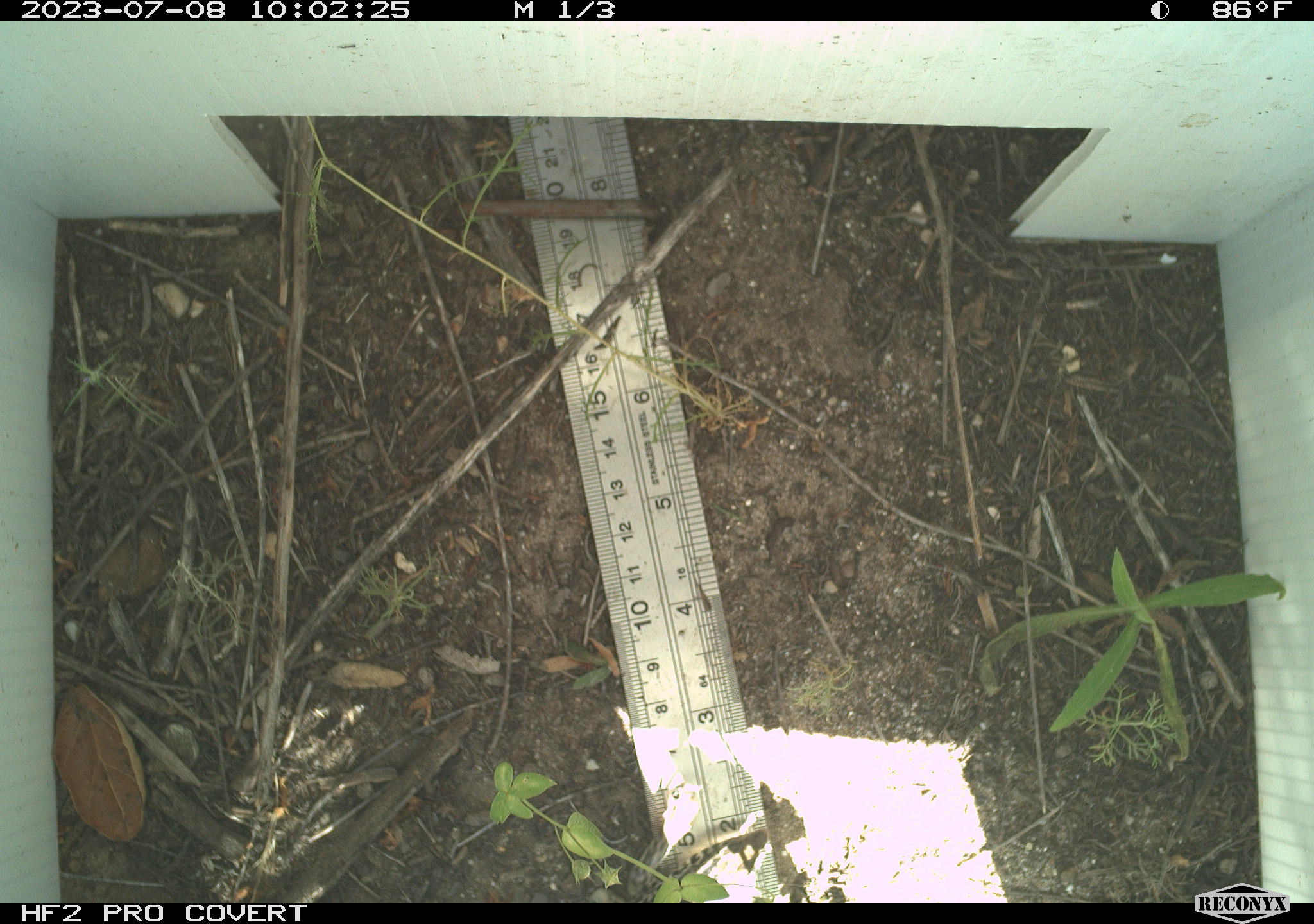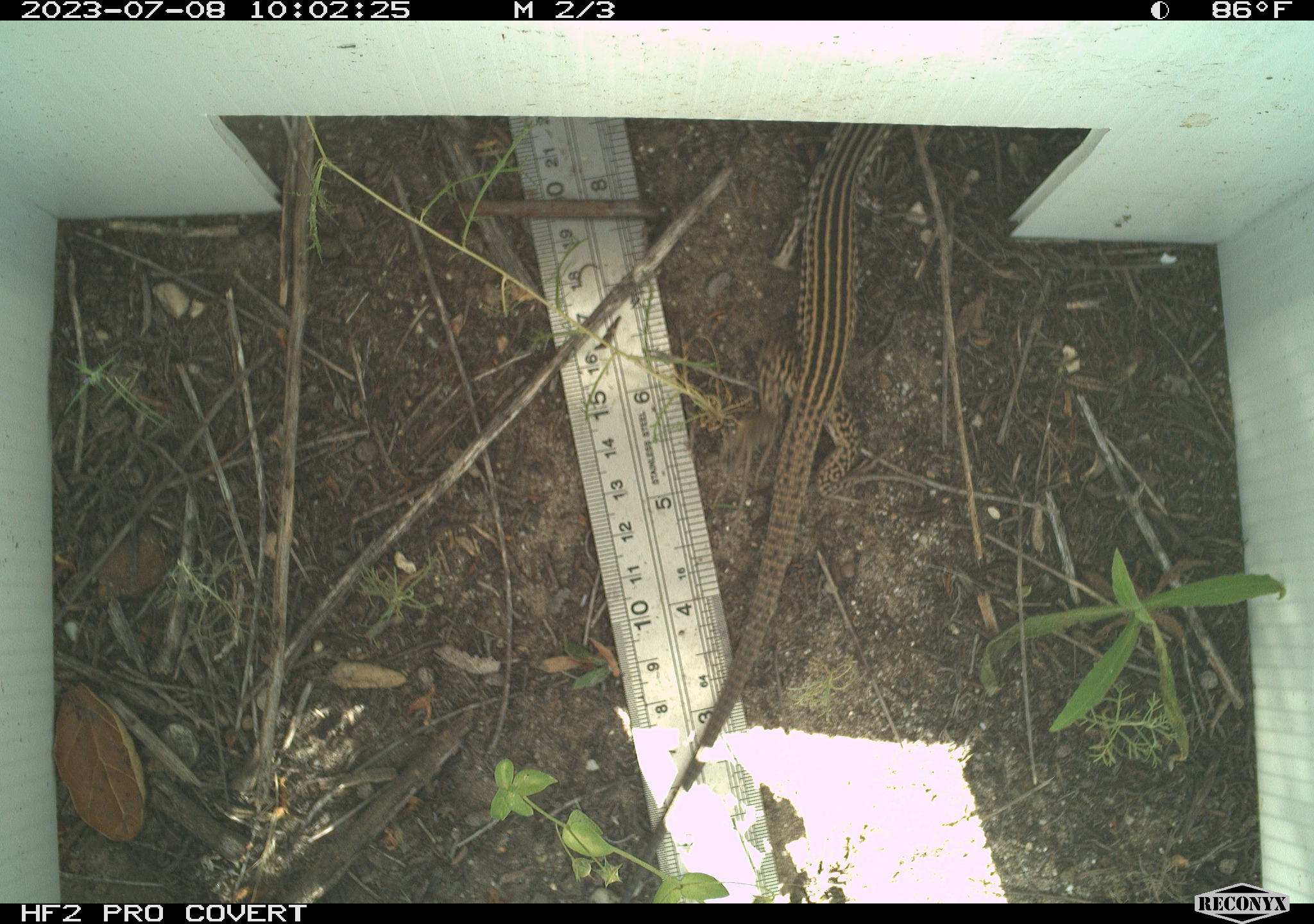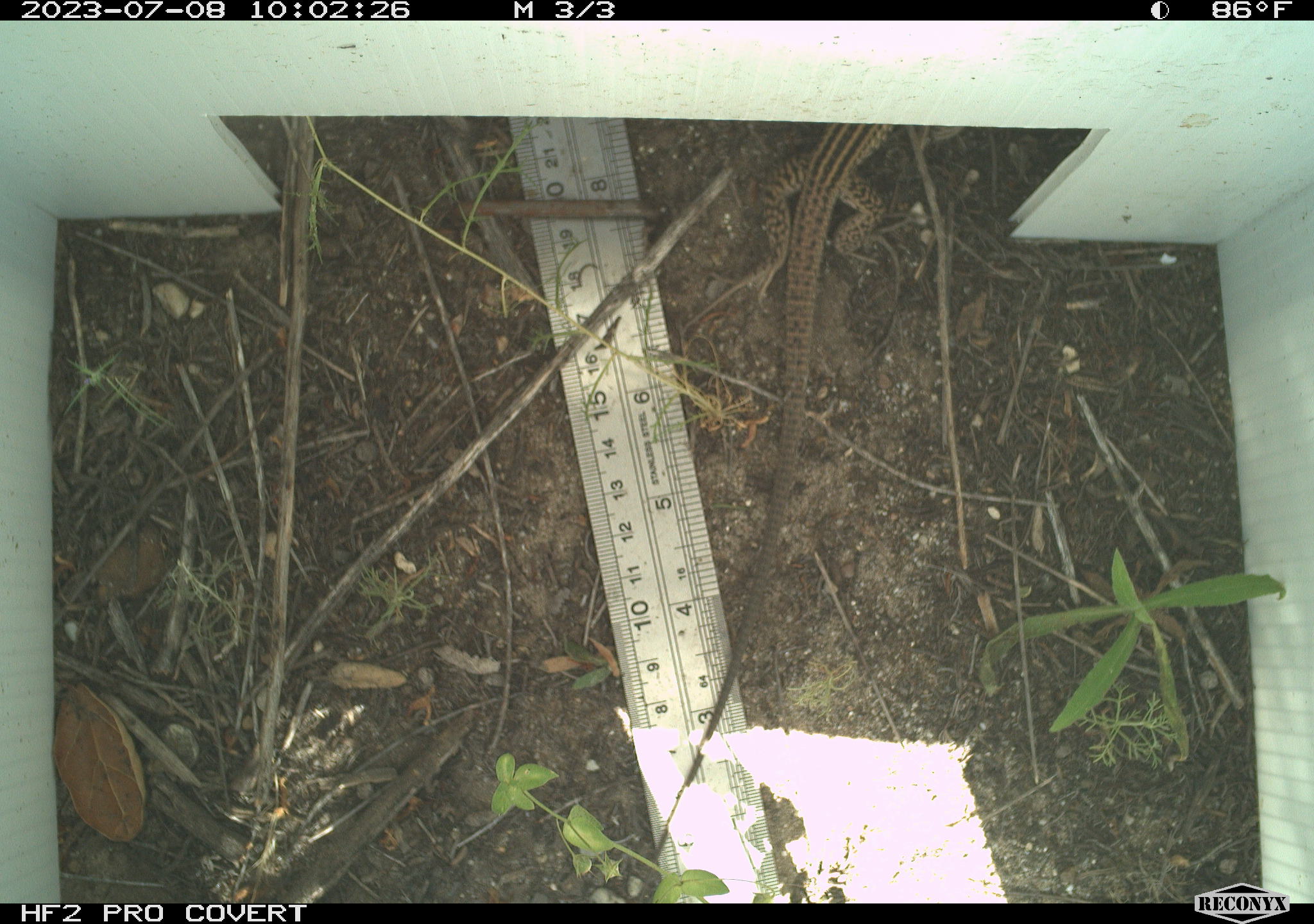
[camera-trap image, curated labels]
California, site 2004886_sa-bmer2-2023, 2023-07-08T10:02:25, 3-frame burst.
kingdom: Animalia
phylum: Chordata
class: Reptilia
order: Squamata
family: Teiidae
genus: Aspidoscelis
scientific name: Aspidoscelis tigris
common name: western whiptail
Western whiptail (Aspidoscelis tigris).